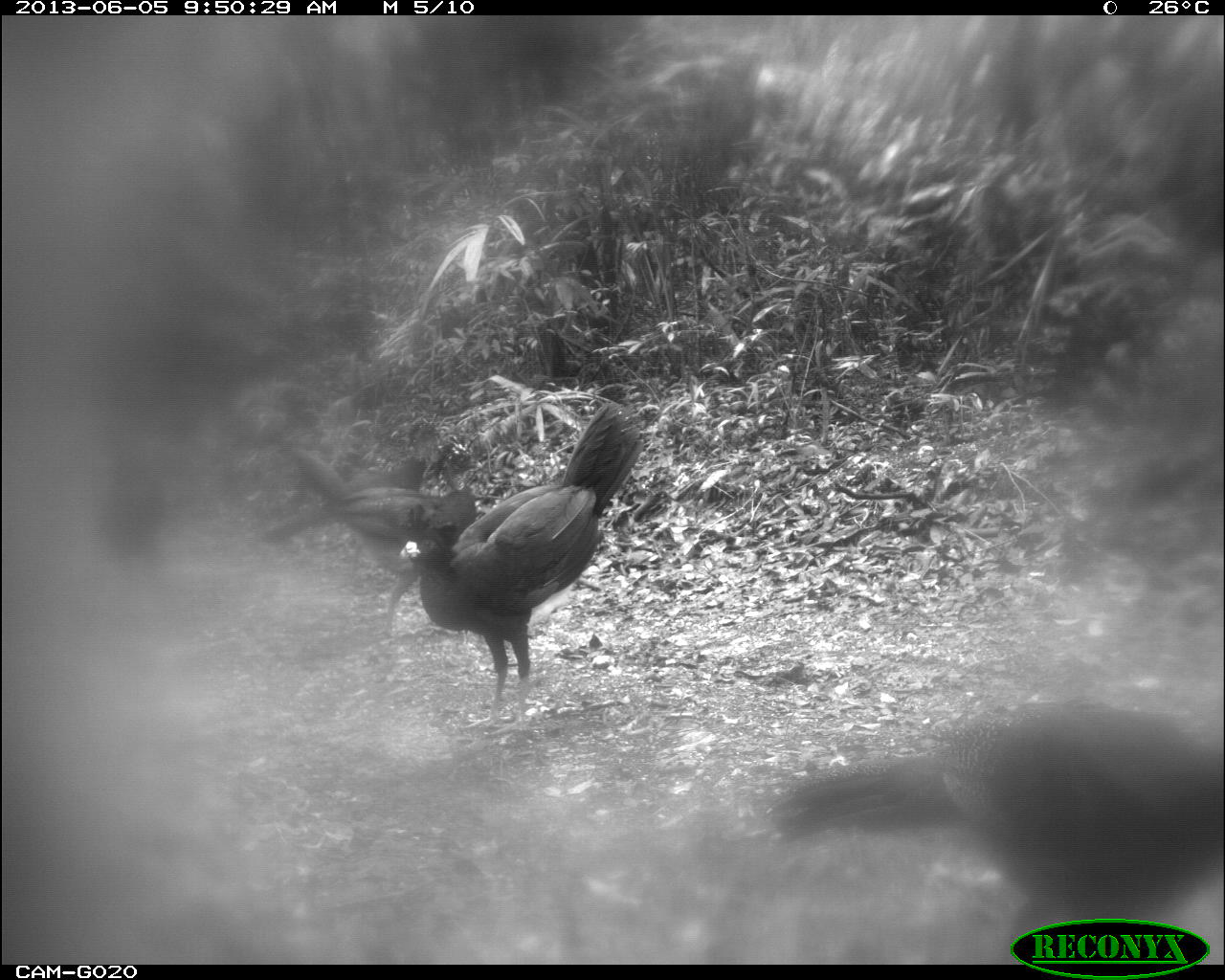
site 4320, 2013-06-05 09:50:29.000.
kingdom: Animalia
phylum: Chordata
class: Aves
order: Galliformes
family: Cracidae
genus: Crax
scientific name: Crax rubra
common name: great curassow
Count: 4.